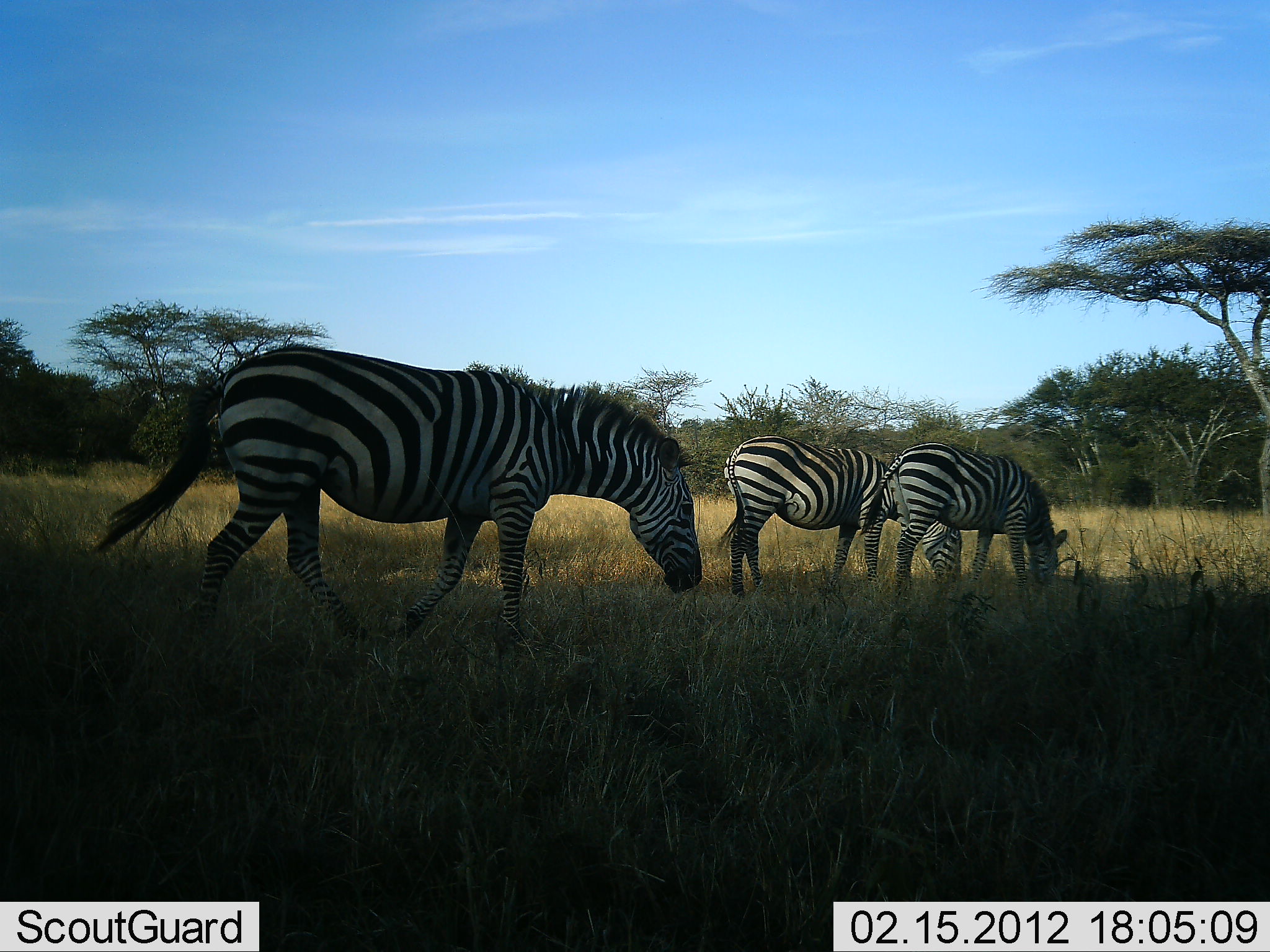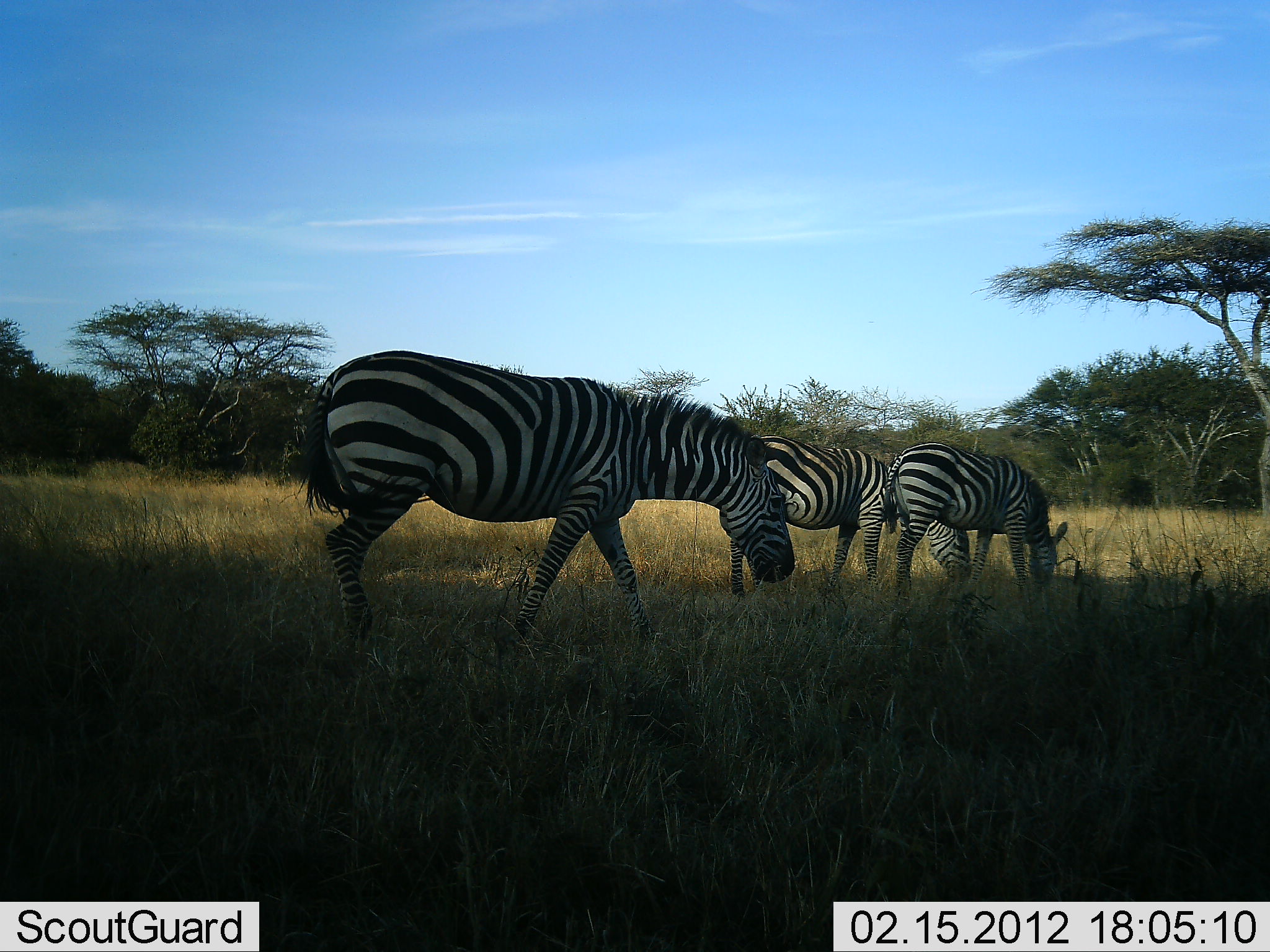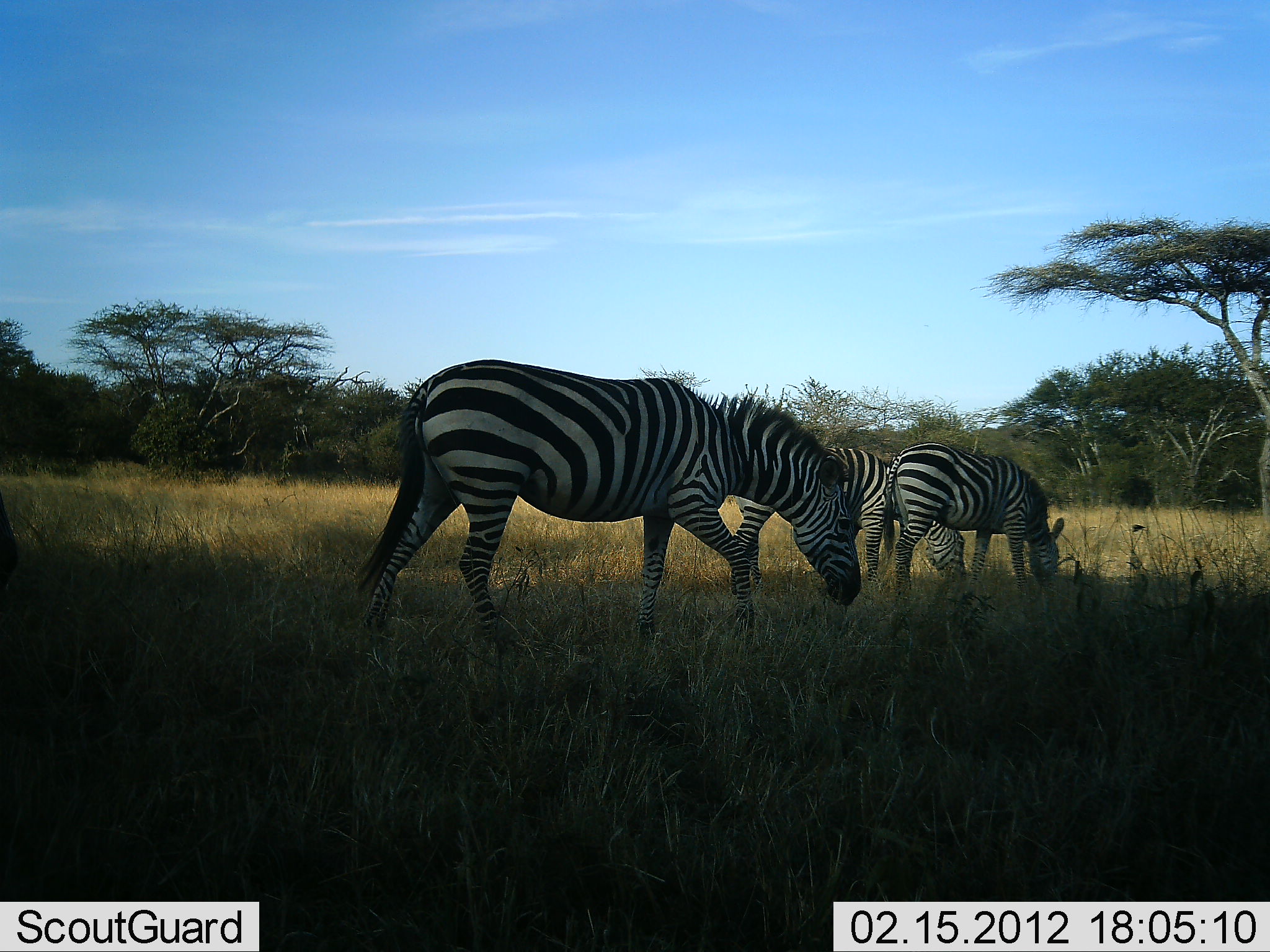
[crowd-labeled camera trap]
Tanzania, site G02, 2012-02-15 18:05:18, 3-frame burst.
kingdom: Animalia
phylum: Chordata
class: Mammalia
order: Perissodactyla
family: Equidae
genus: Equus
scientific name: Equus quagga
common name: plains zebra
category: zebra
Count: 3.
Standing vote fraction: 6%.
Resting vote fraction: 0%.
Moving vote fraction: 39%.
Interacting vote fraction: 0%.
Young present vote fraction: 0%.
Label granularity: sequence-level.